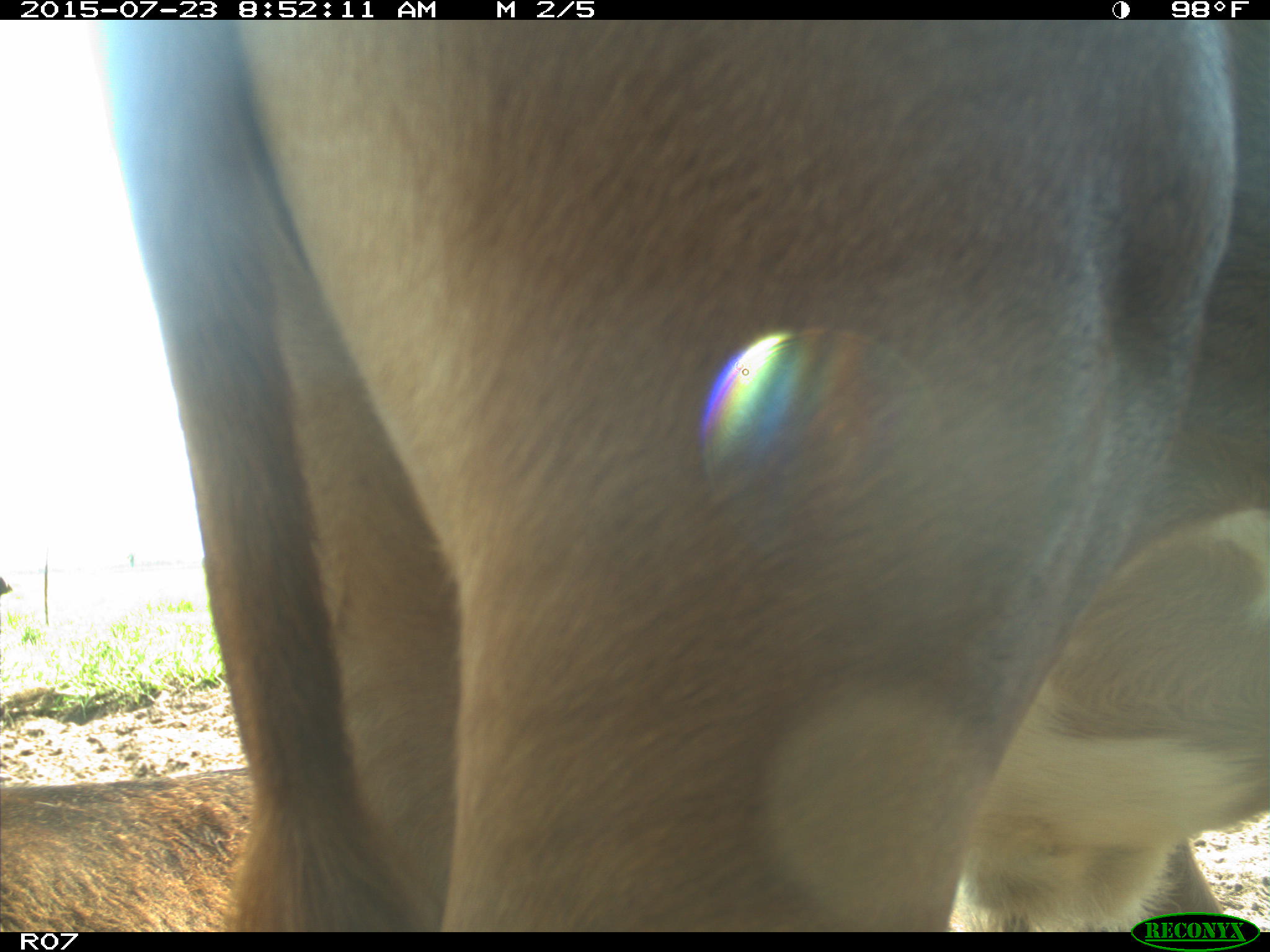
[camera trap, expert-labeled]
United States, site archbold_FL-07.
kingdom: Animalia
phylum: Chordata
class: Mammalia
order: Artiodactyla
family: Bovidae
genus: Bos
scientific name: Bos taurus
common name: domestic cow